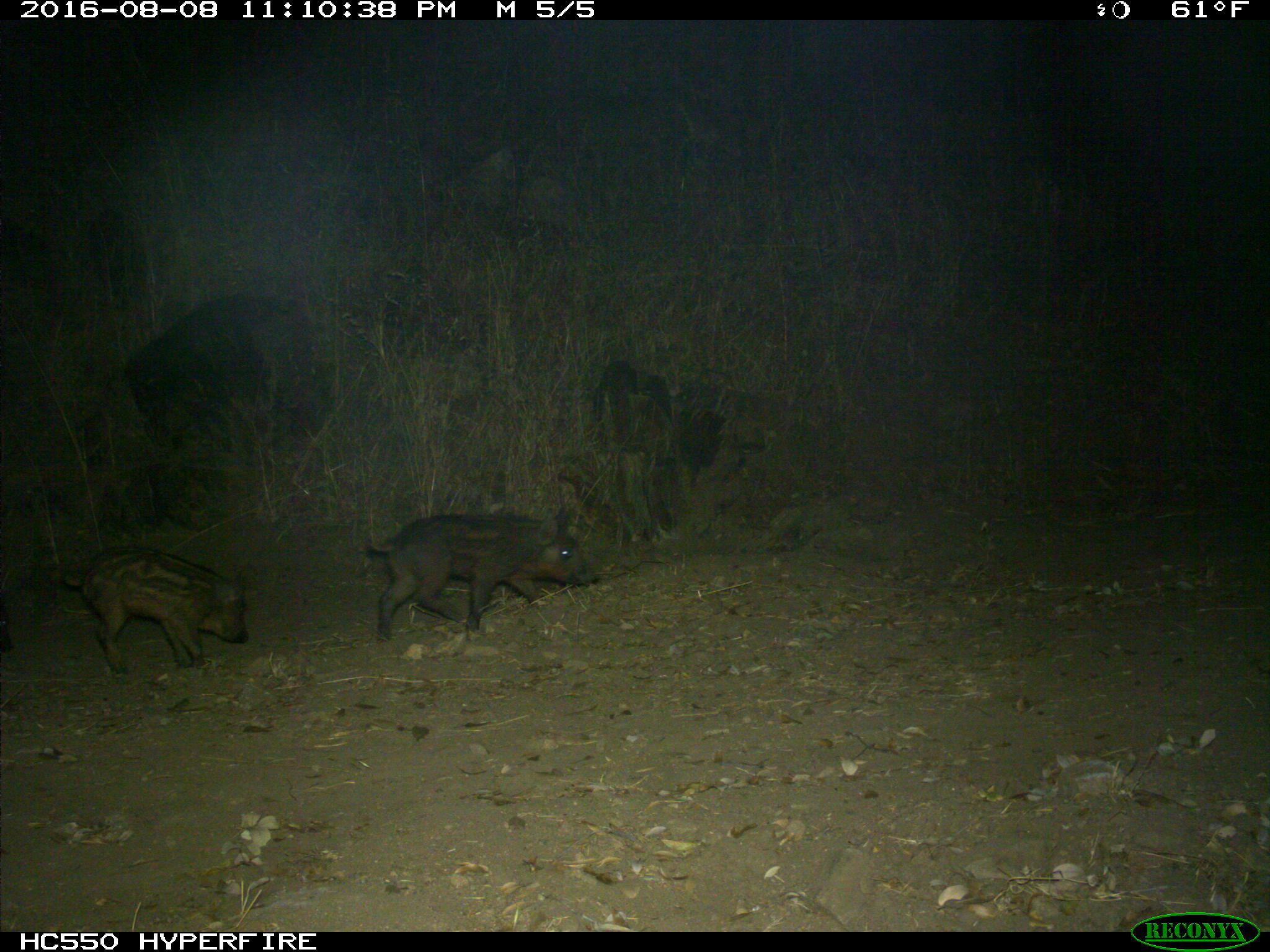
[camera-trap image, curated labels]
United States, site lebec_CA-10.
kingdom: Animalia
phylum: Chordata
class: Mammalia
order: Artiodactyla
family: Suidae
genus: Sus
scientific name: Sus scrofa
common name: wild boar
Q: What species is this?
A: Sus scrofa (wild boar).